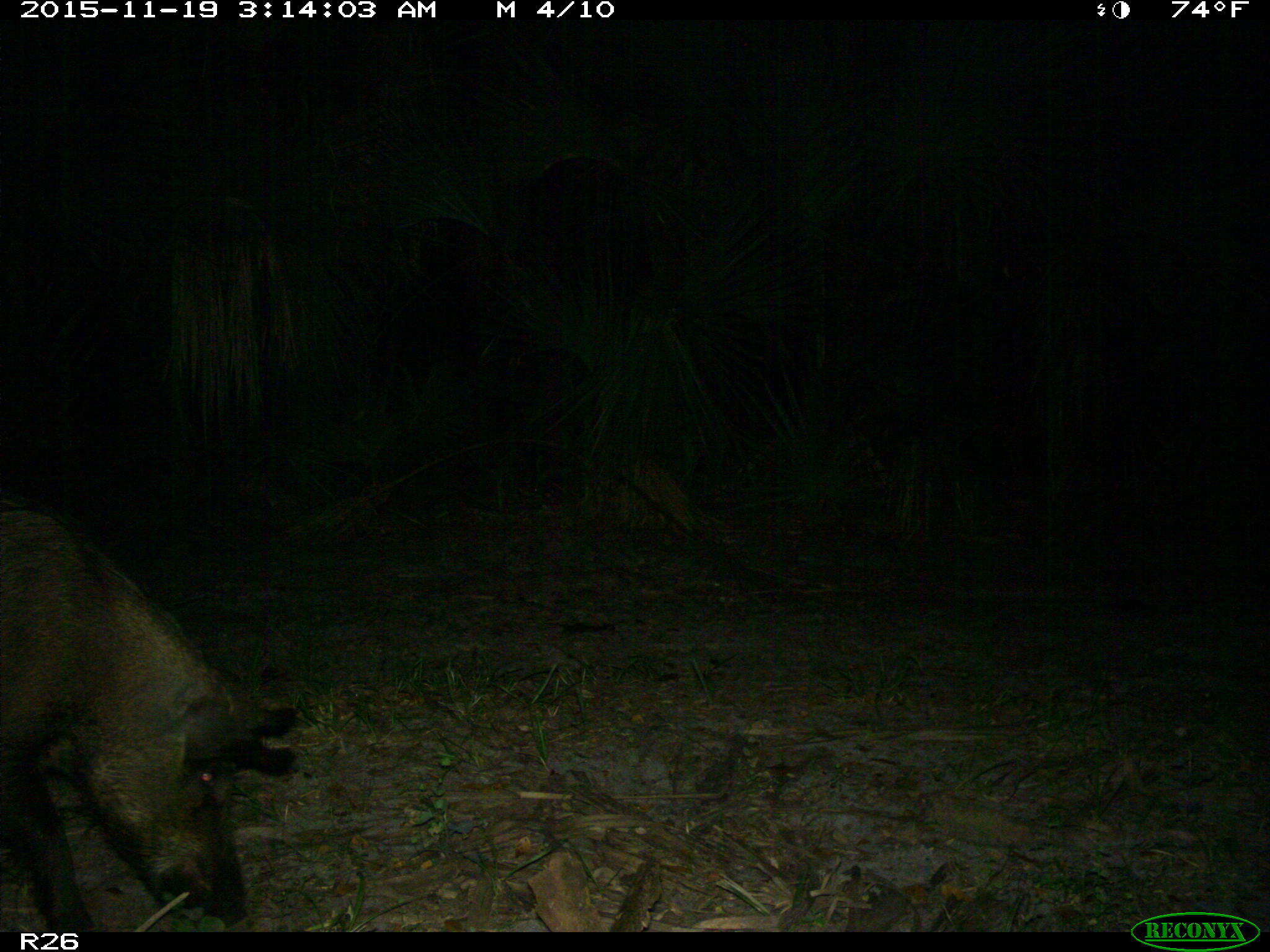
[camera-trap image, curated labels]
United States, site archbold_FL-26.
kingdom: Animalia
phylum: Chordata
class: Mammalia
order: Artiodactyla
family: Suidae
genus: Sus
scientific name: Sus scrofa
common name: wild boar